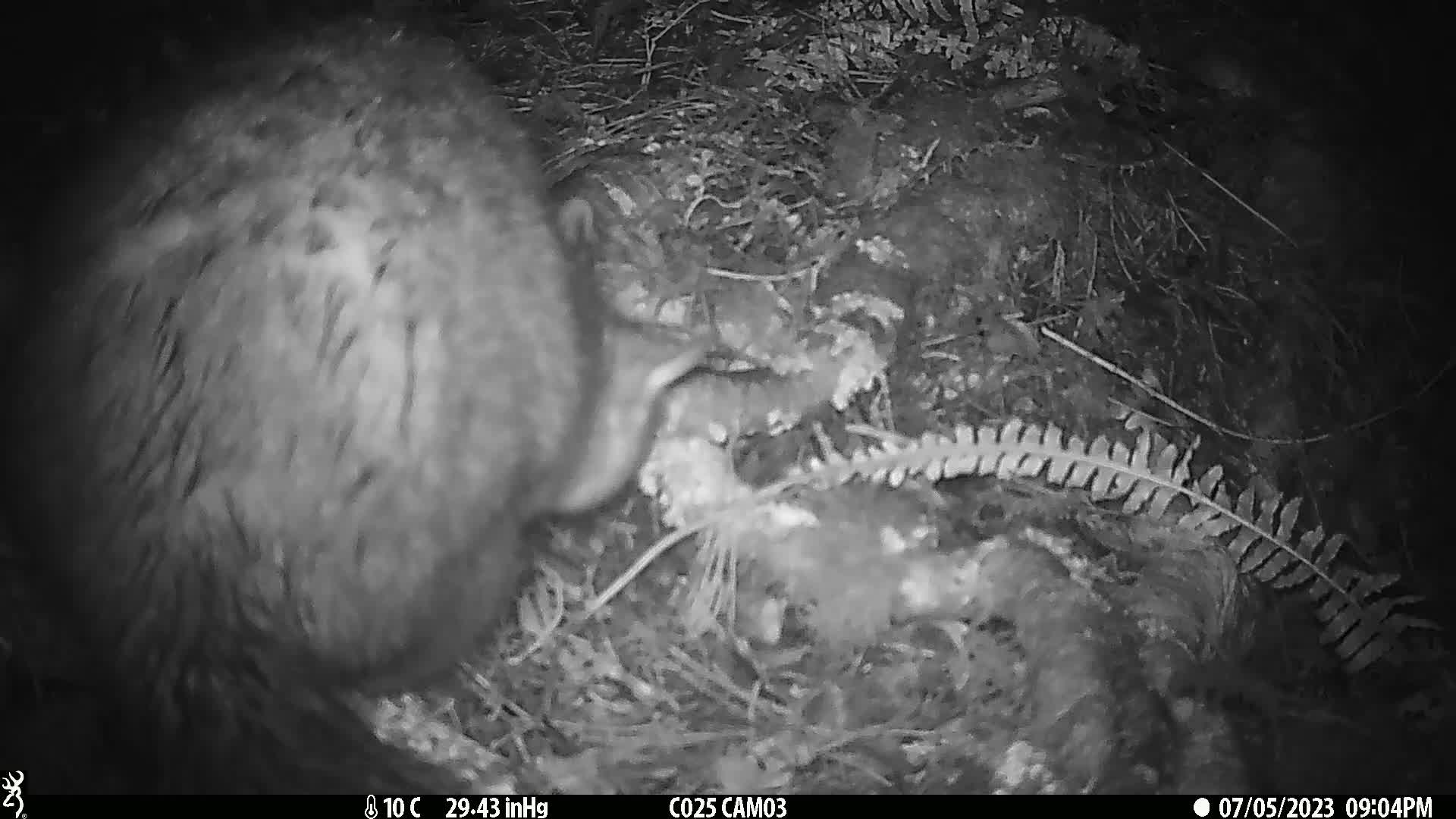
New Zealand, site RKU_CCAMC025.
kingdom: Animalia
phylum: Chordata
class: Mammalia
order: Diprotodontia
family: Phalangeridae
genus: Trichosurus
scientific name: Trichosurus vulpecula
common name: common brushtail possum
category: possum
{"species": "possum (common brushtail possum) (Trichosurus vulpecula)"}